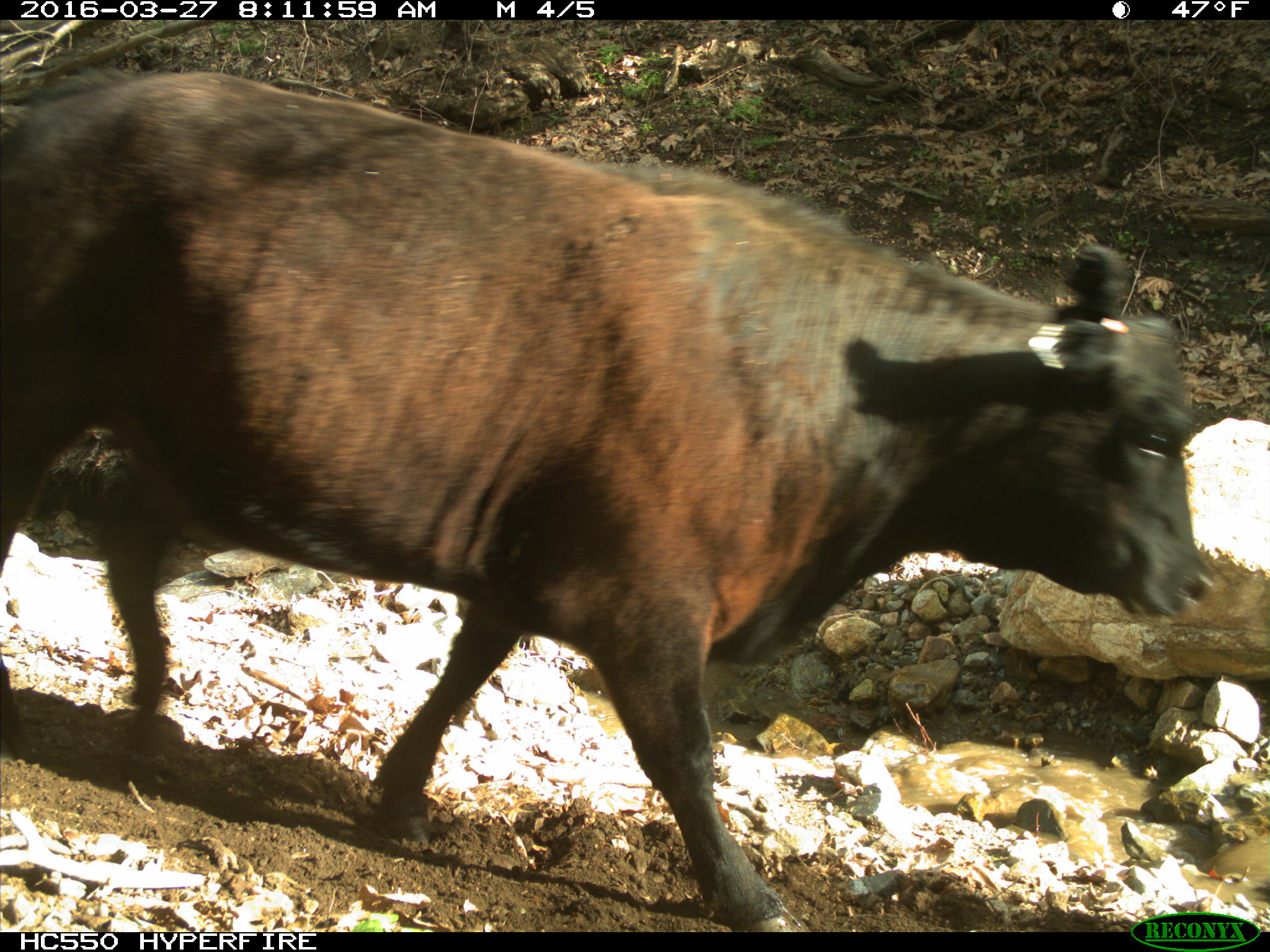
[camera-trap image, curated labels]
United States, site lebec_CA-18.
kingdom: Animalia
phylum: Chordata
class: Mammalia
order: Artiodactyla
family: Bovidae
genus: Bos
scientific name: Bos taurus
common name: domestic cow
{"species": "Bos taurus (domestic cow)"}